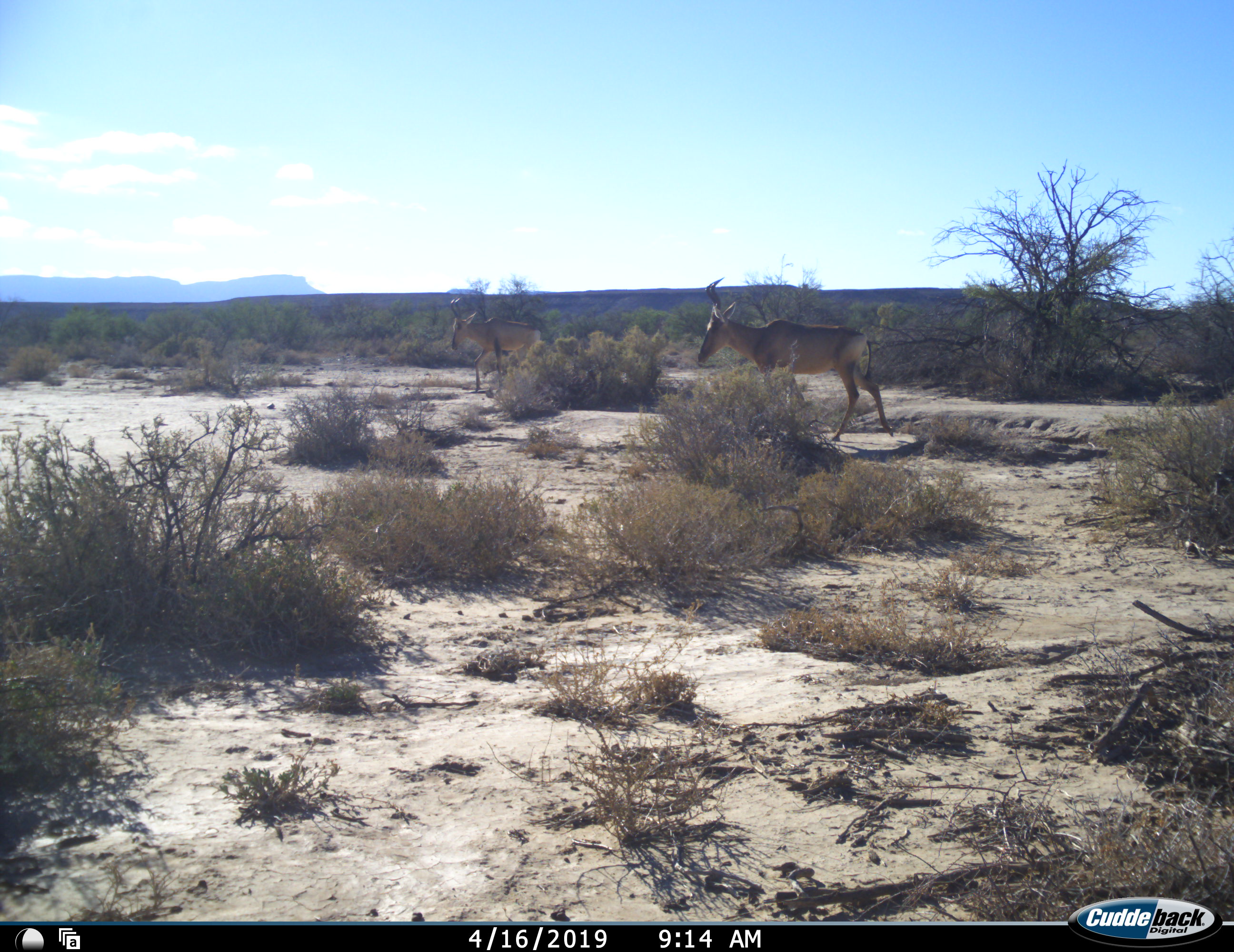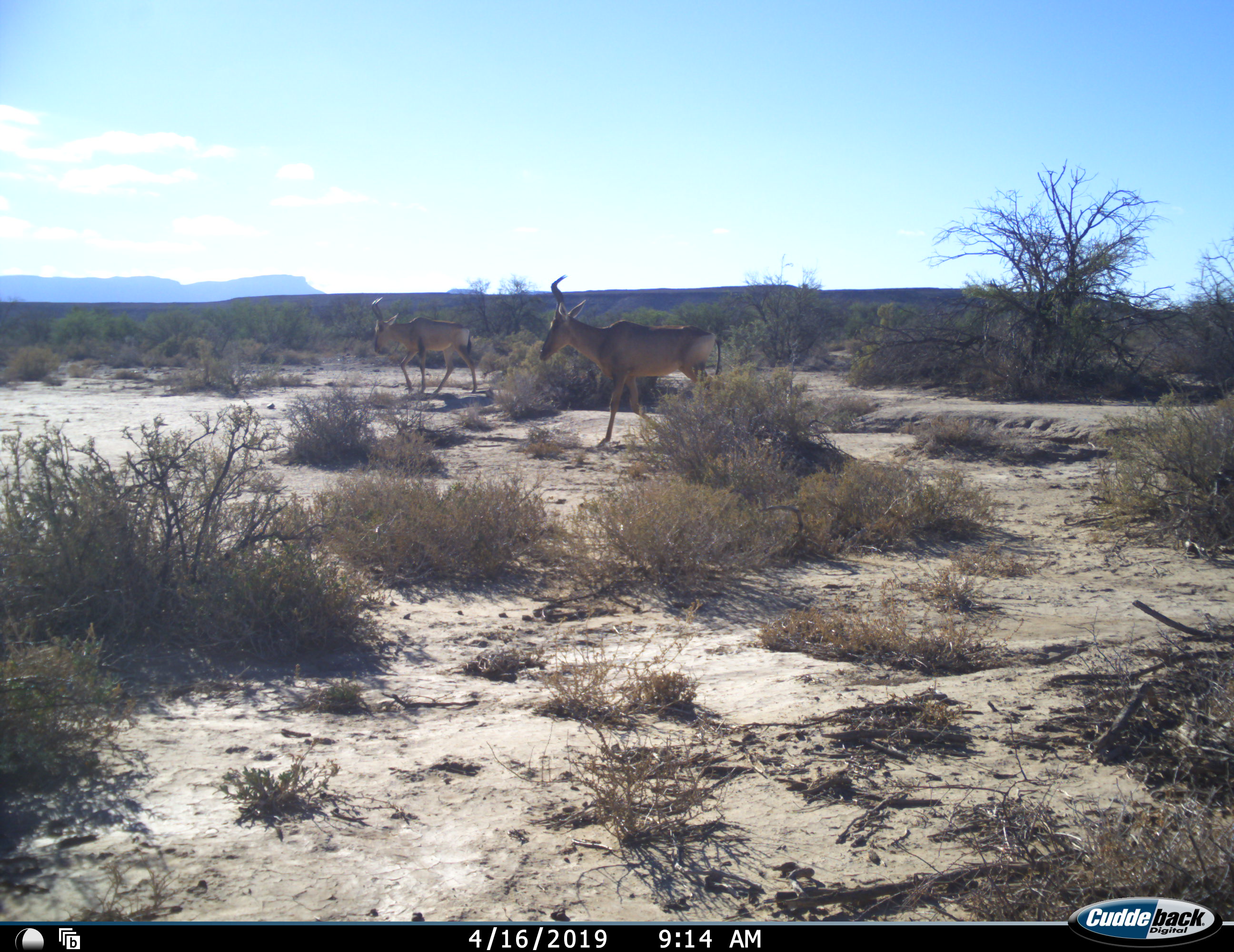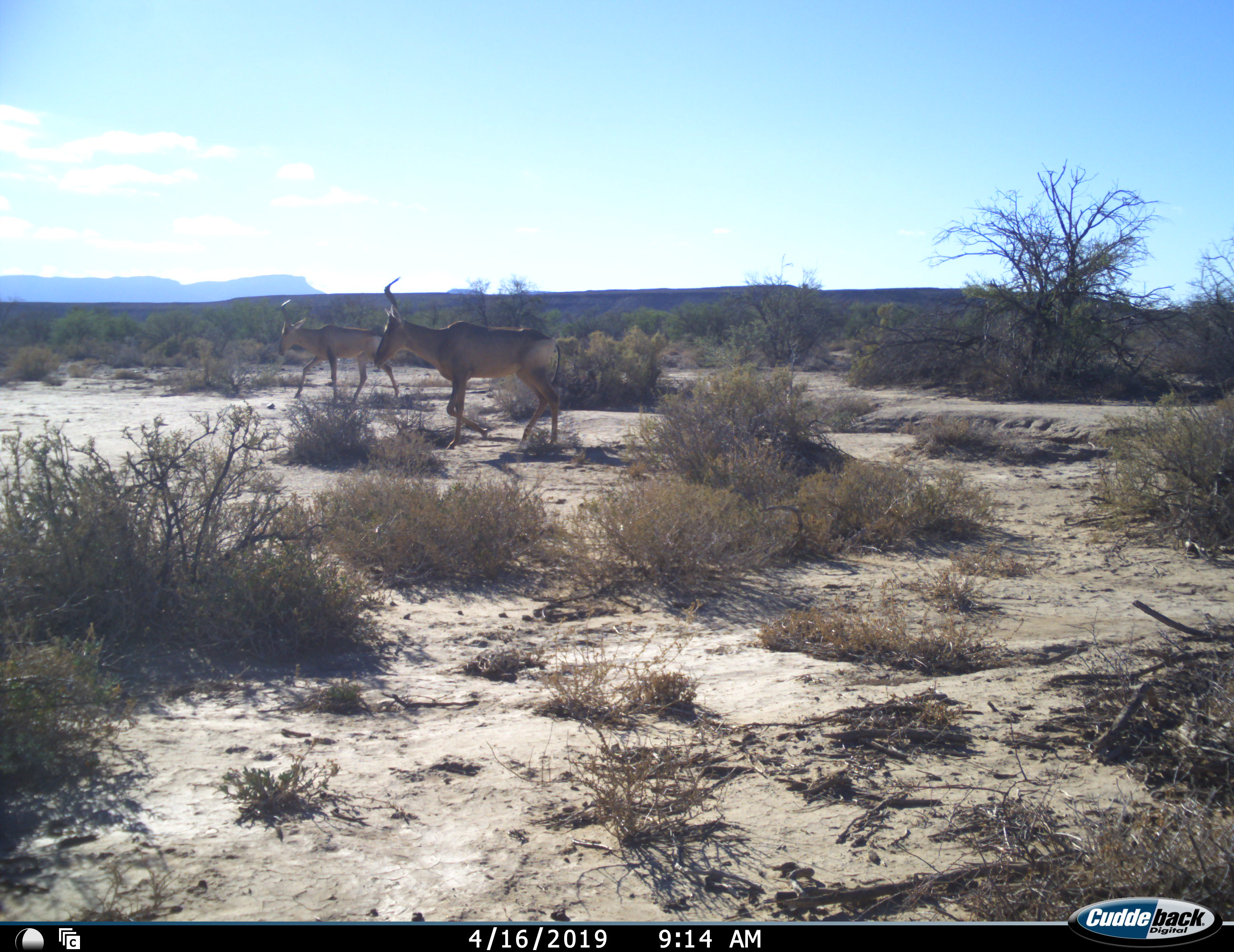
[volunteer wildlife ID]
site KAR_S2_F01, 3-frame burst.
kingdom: Animalia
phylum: Chordata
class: Mammalia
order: Artiodactyla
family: Bovidae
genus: Alcelaphus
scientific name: Alcelaphus buselaphus caama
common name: red hartebeest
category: hartebeestred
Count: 2.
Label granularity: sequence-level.